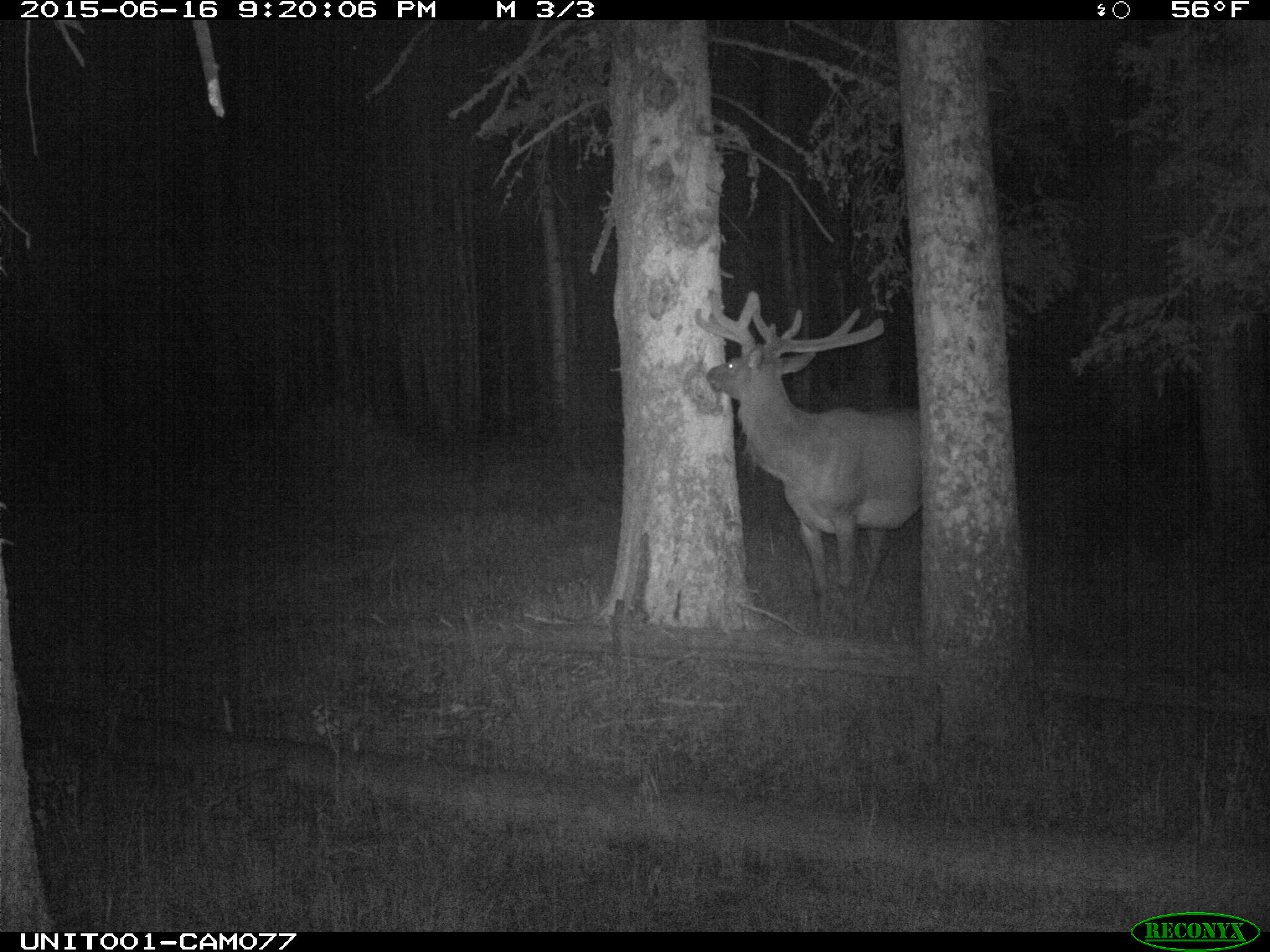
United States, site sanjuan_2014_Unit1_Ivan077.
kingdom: Animalia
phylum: Chordata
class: Mammalia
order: Artiodactyla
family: Cervidae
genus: Cervus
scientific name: Cervus elaphus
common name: red deer